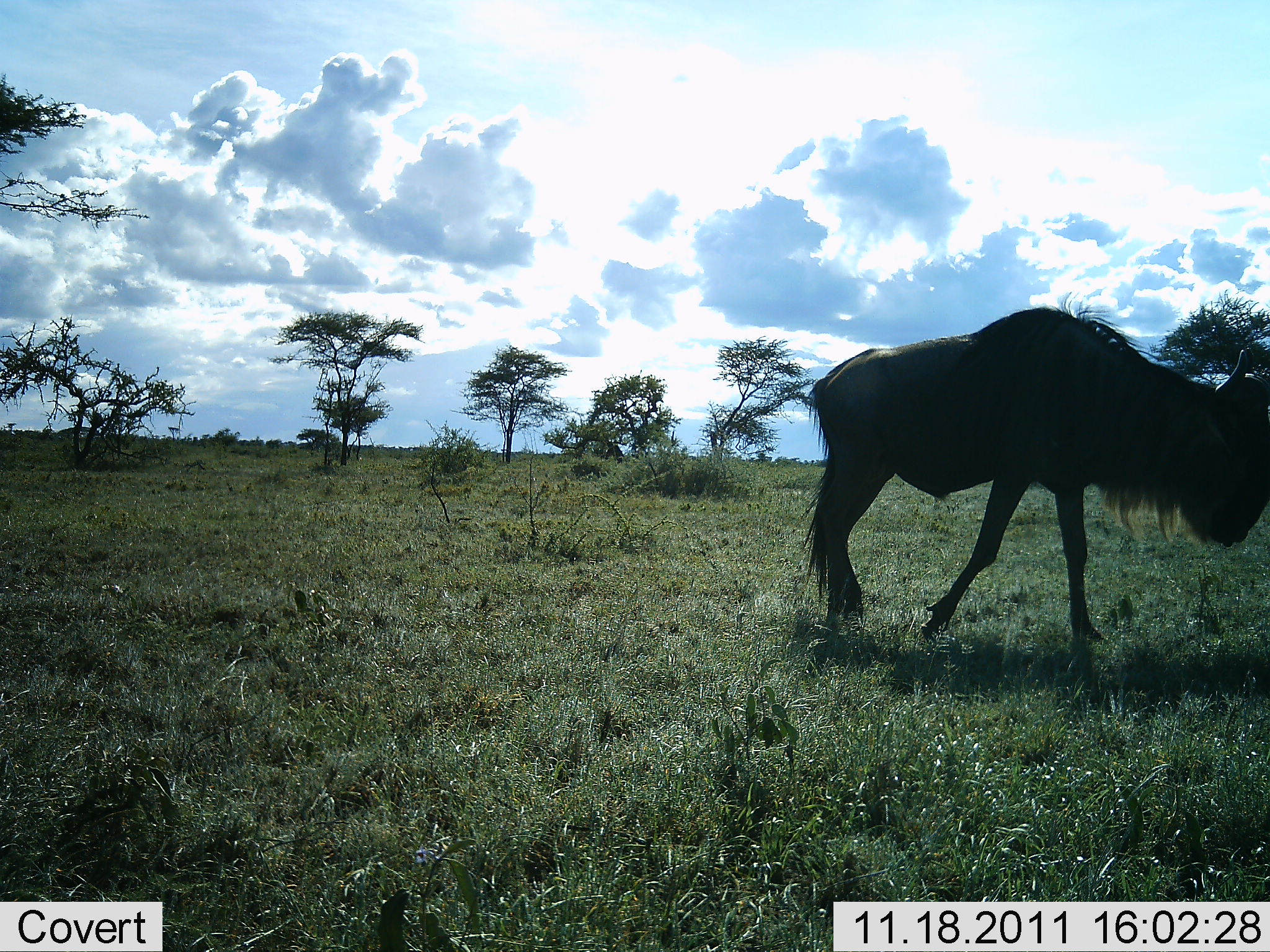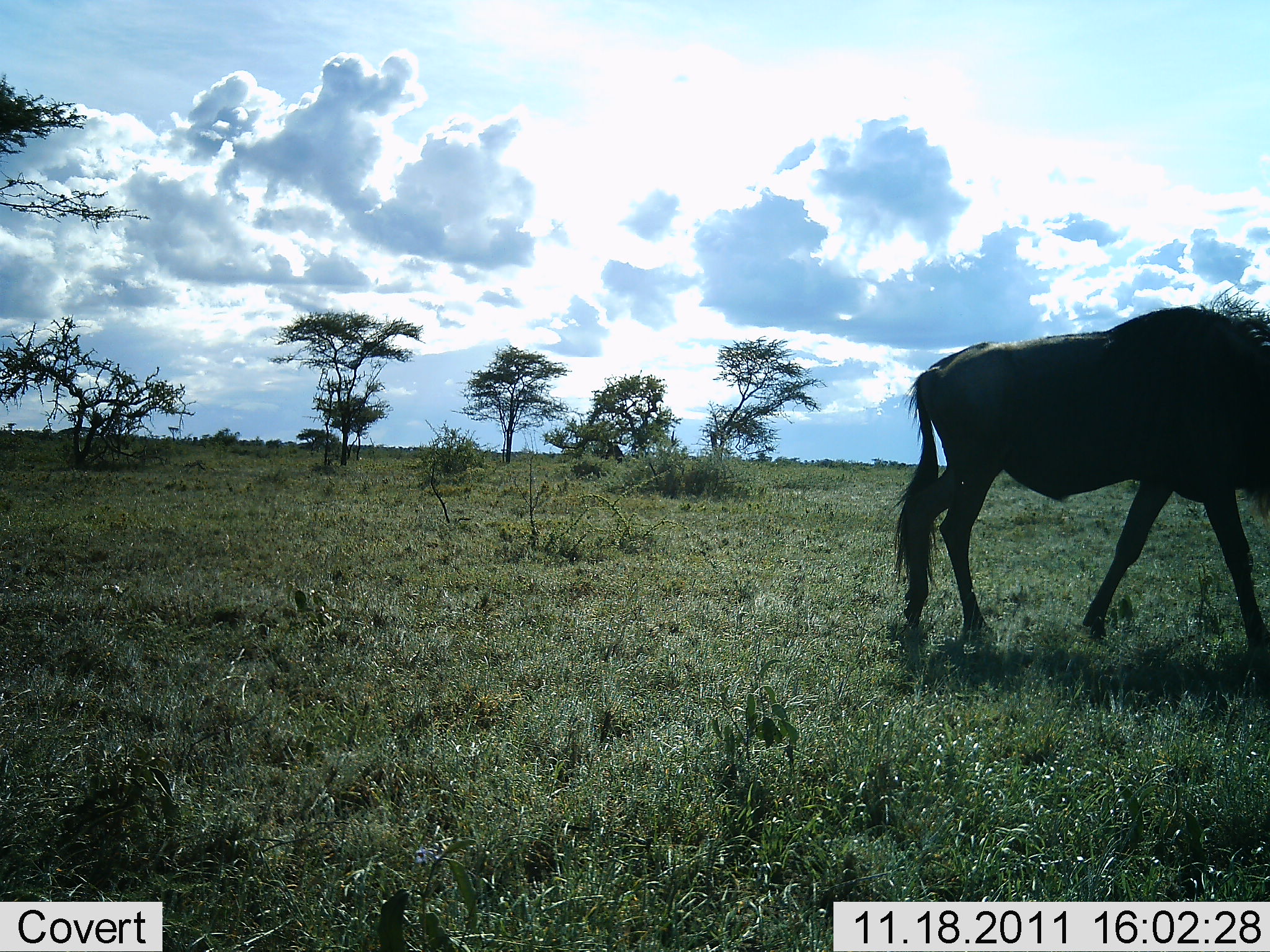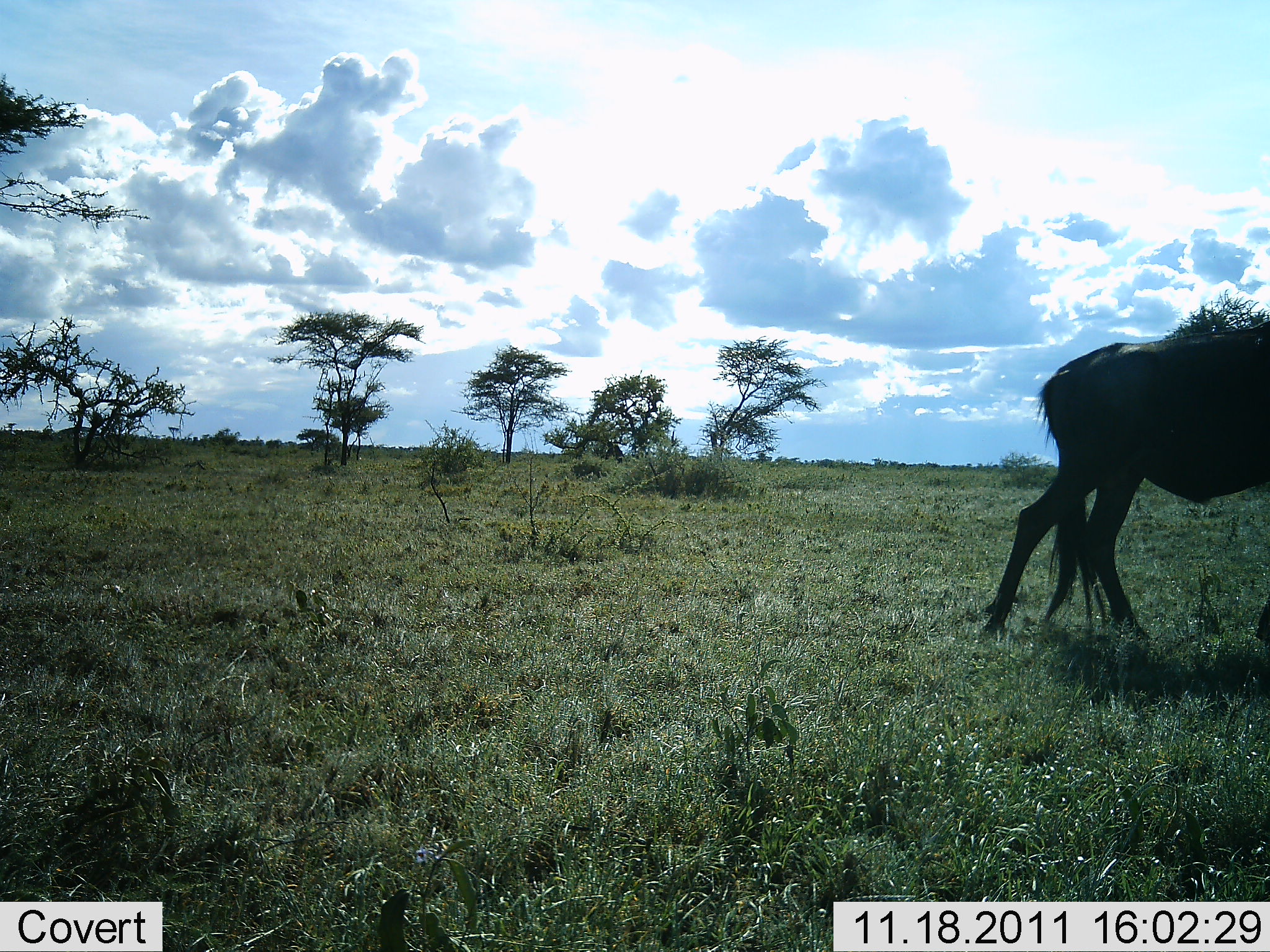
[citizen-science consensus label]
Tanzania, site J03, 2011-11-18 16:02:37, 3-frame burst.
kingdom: Animalia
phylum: Chordata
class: Mammalia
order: Artiodactyla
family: Bovidae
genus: Connochaetes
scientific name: Connochaetes taurinus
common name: blue wildebeest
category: wildebeest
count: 1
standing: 27%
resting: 0%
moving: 82%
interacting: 0%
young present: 0%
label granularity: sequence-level